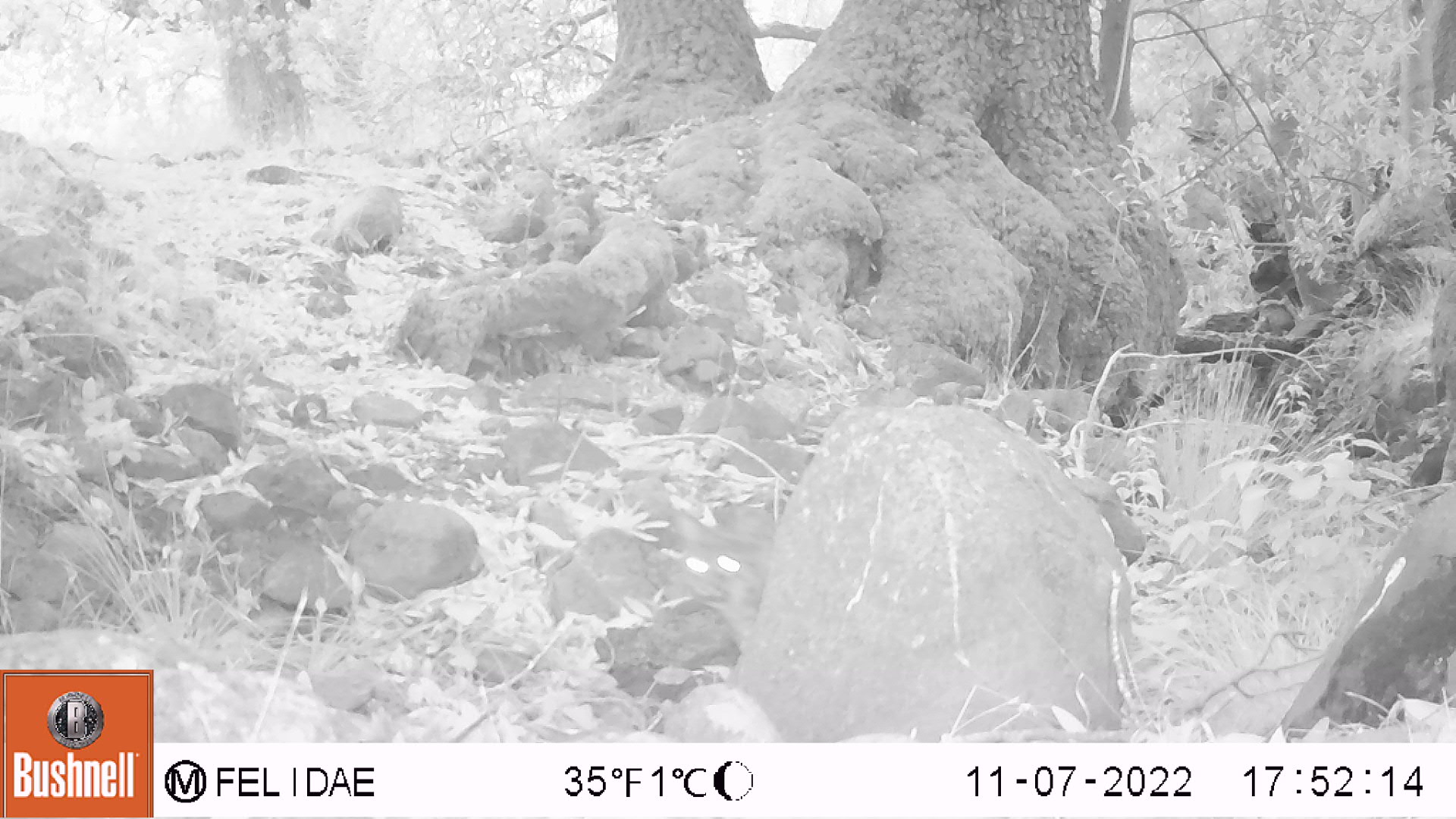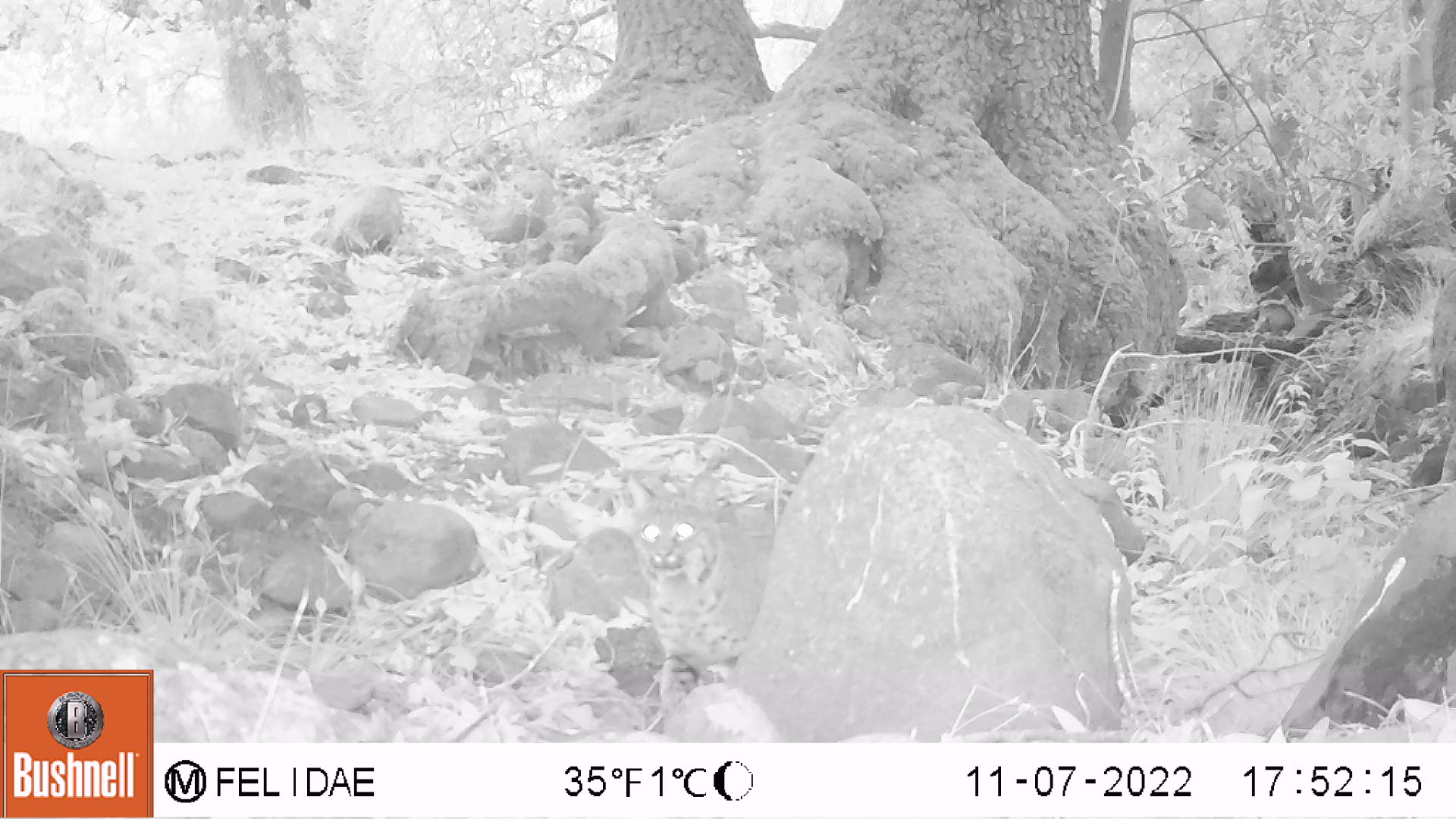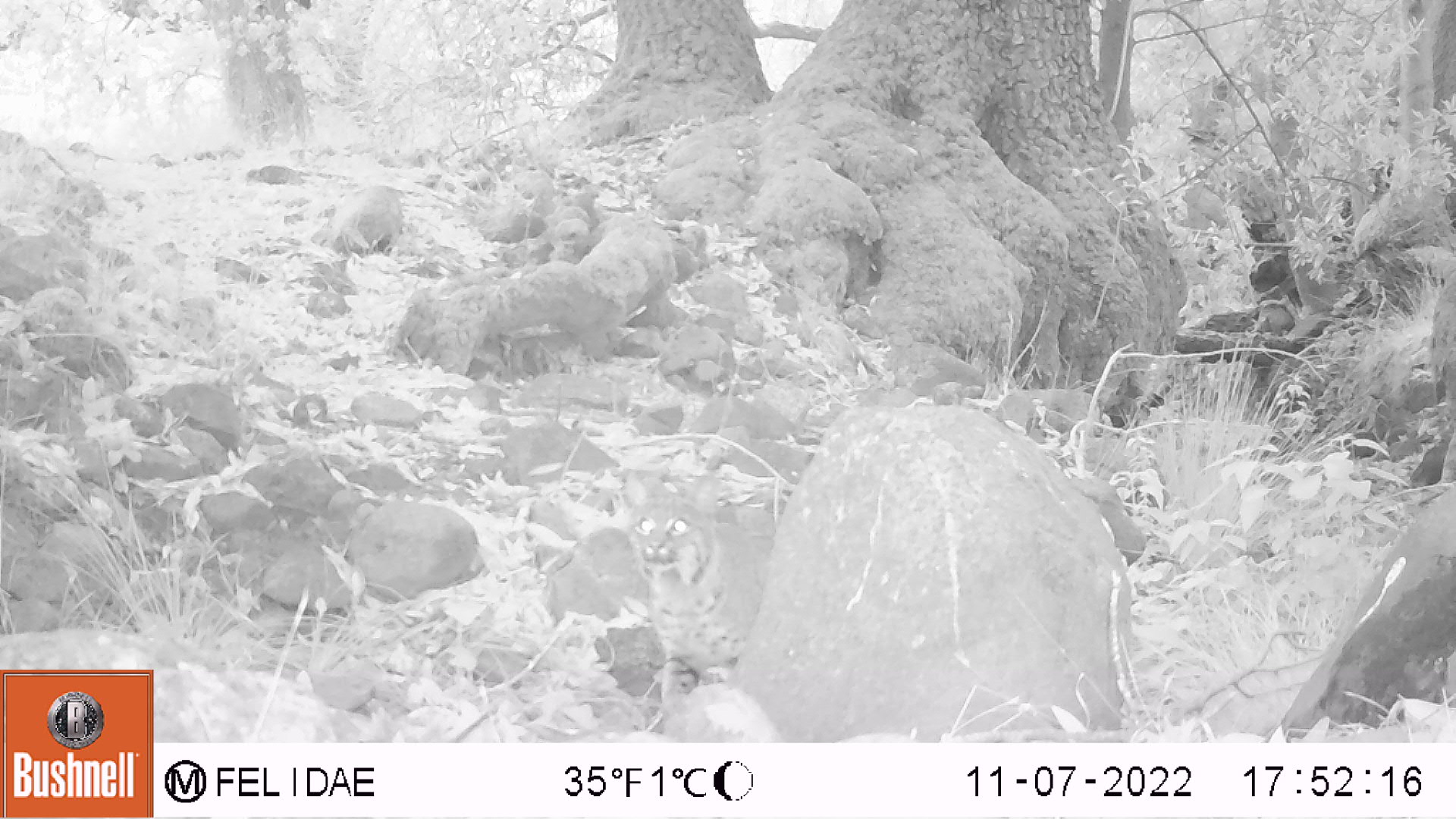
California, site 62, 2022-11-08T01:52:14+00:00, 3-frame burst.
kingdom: Animalia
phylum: Chordata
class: Mammalia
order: Carnivora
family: Felidae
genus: Lynx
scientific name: Lynx rufus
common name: bobcat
Bobcat (Lynx rufus).